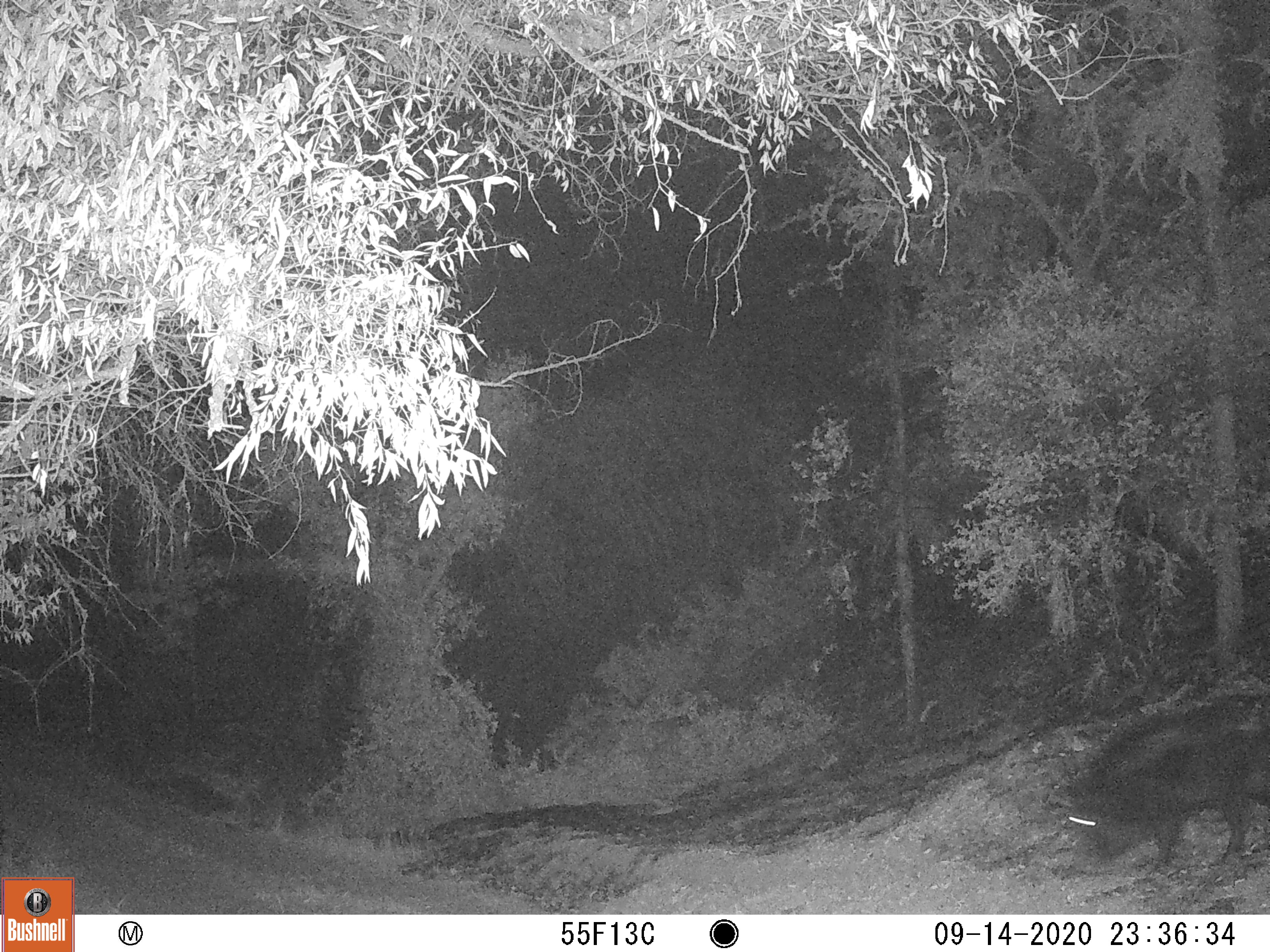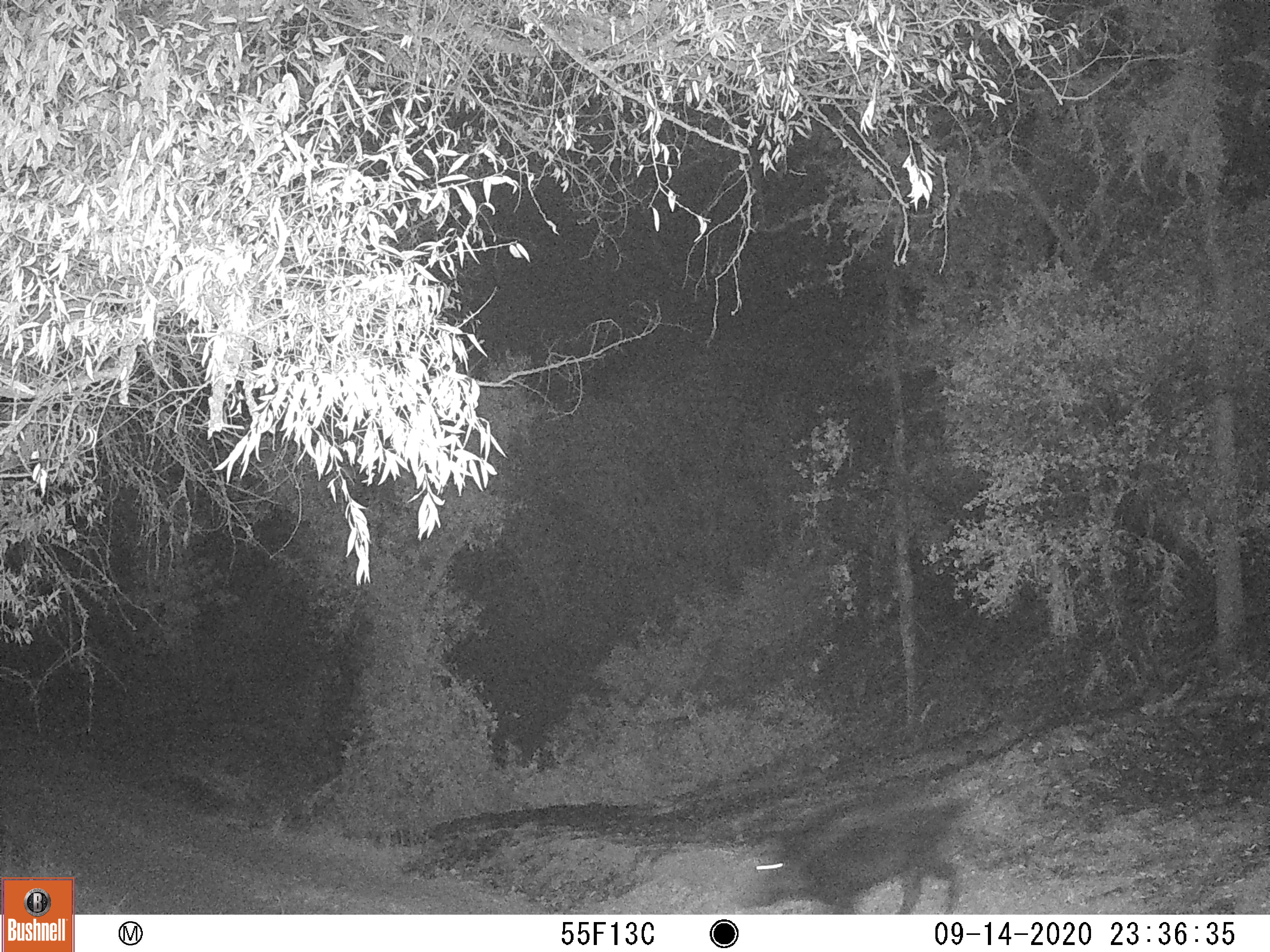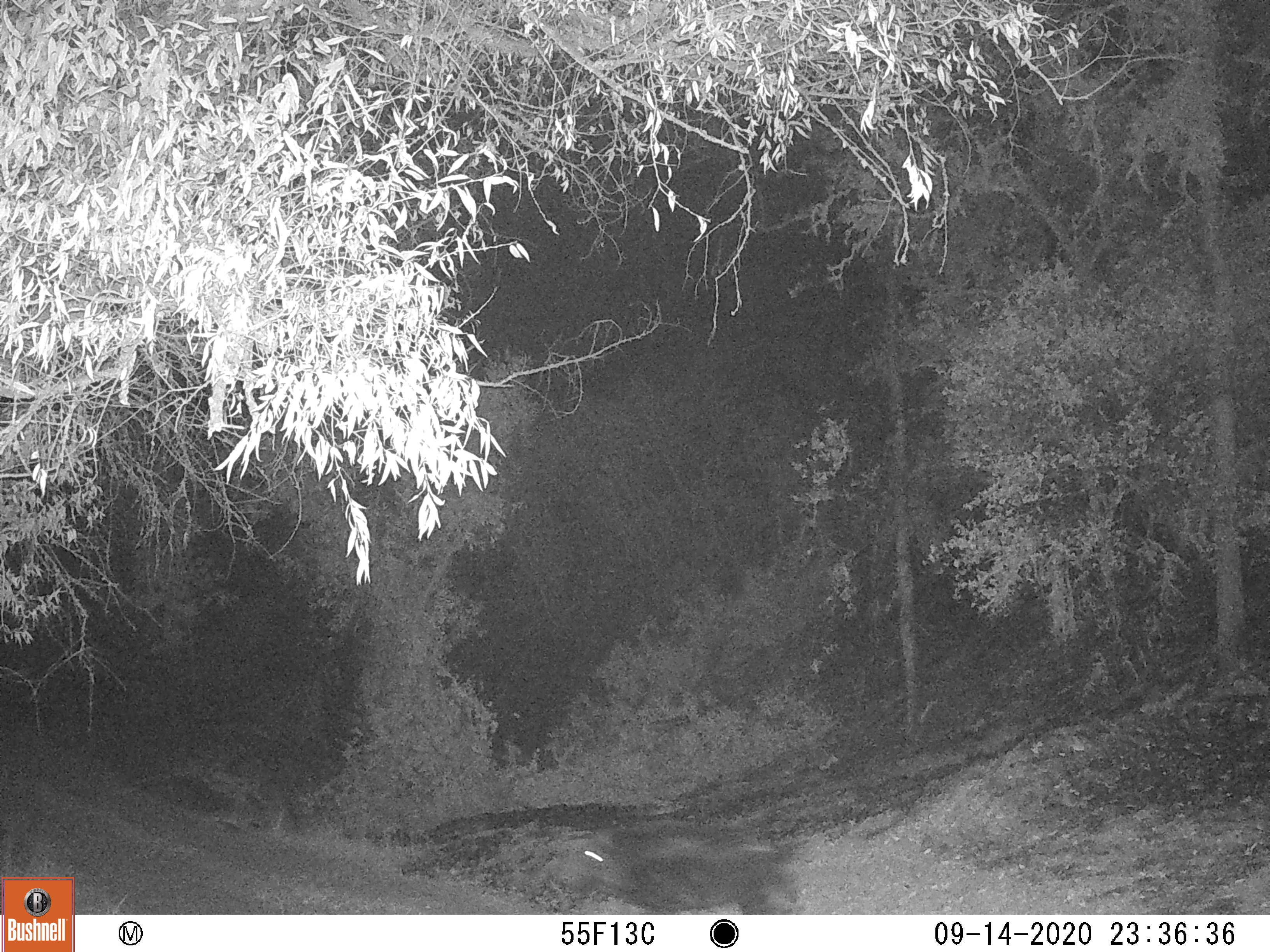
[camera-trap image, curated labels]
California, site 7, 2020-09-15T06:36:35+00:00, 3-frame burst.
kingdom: Animalia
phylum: Chordata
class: Mammalia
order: Artiodactyla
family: Suidae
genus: Sus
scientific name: Sus scrofa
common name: wild boar